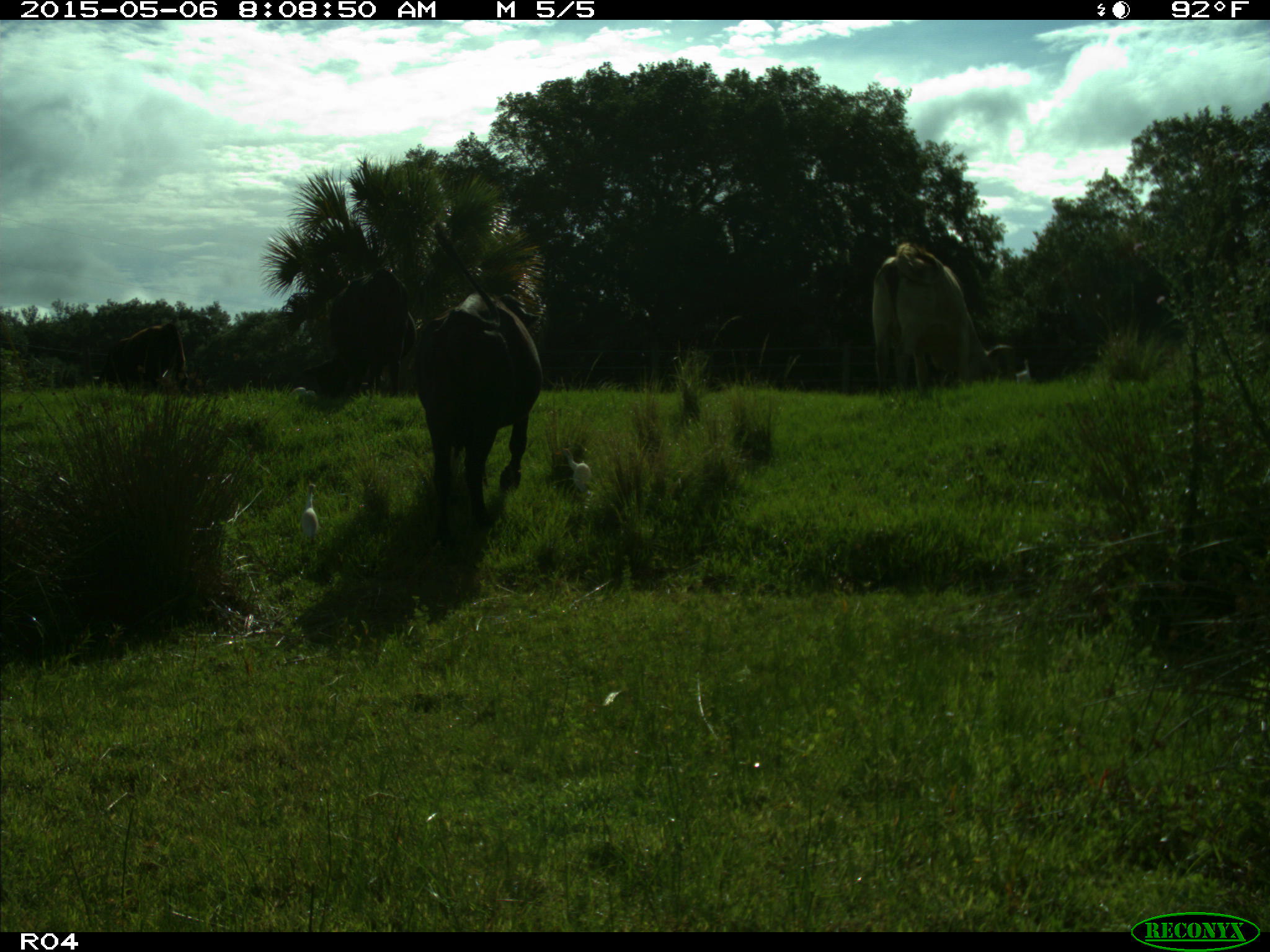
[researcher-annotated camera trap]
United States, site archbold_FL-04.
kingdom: Animalia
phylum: Chordata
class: Mammalia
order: Artiodactyla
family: Bovidae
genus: Bos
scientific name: Bos taurus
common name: domestic cow